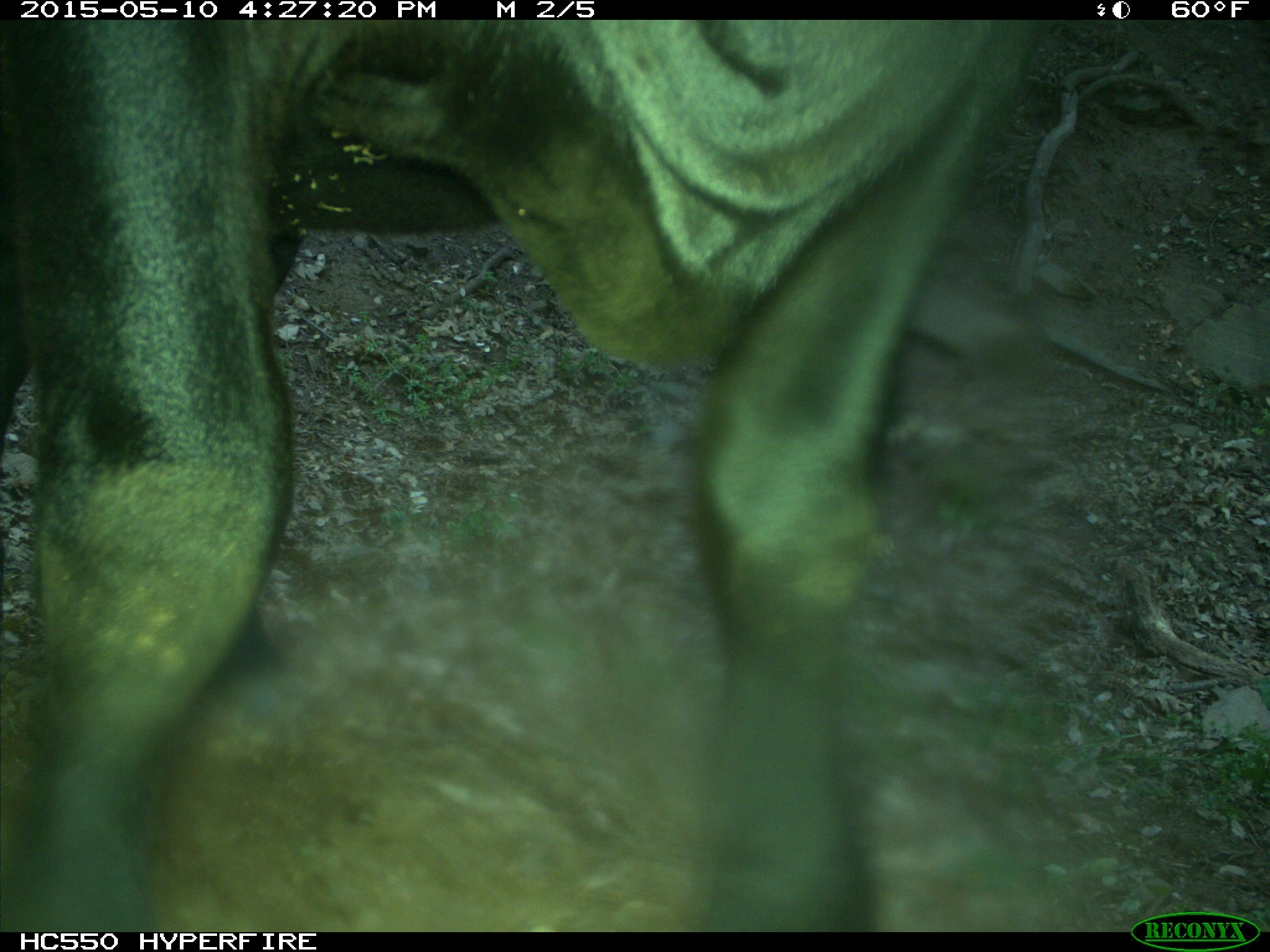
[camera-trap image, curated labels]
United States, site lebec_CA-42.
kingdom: Animalia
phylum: Chordata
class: Mammalia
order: Artiodactyla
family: Bovidae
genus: Bos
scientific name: Bos taurus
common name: domestic cow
Bos taurus (domestic cow).